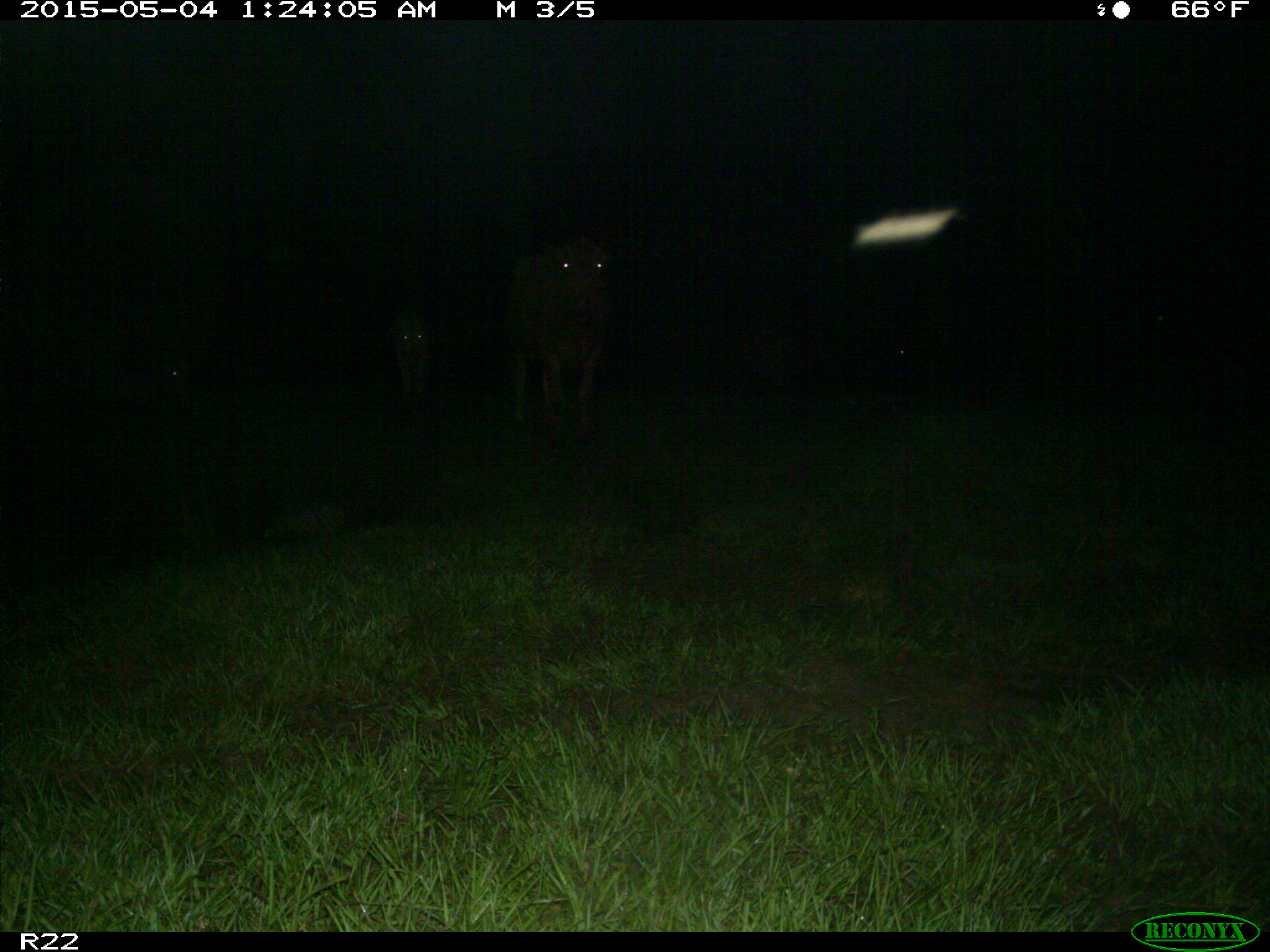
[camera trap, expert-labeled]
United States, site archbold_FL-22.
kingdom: Animalia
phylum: Chordata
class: Mammalia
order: Artiodactyla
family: Bovidae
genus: Bos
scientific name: Bos taurus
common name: domestic cow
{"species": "Bos taurus (domestic cow)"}